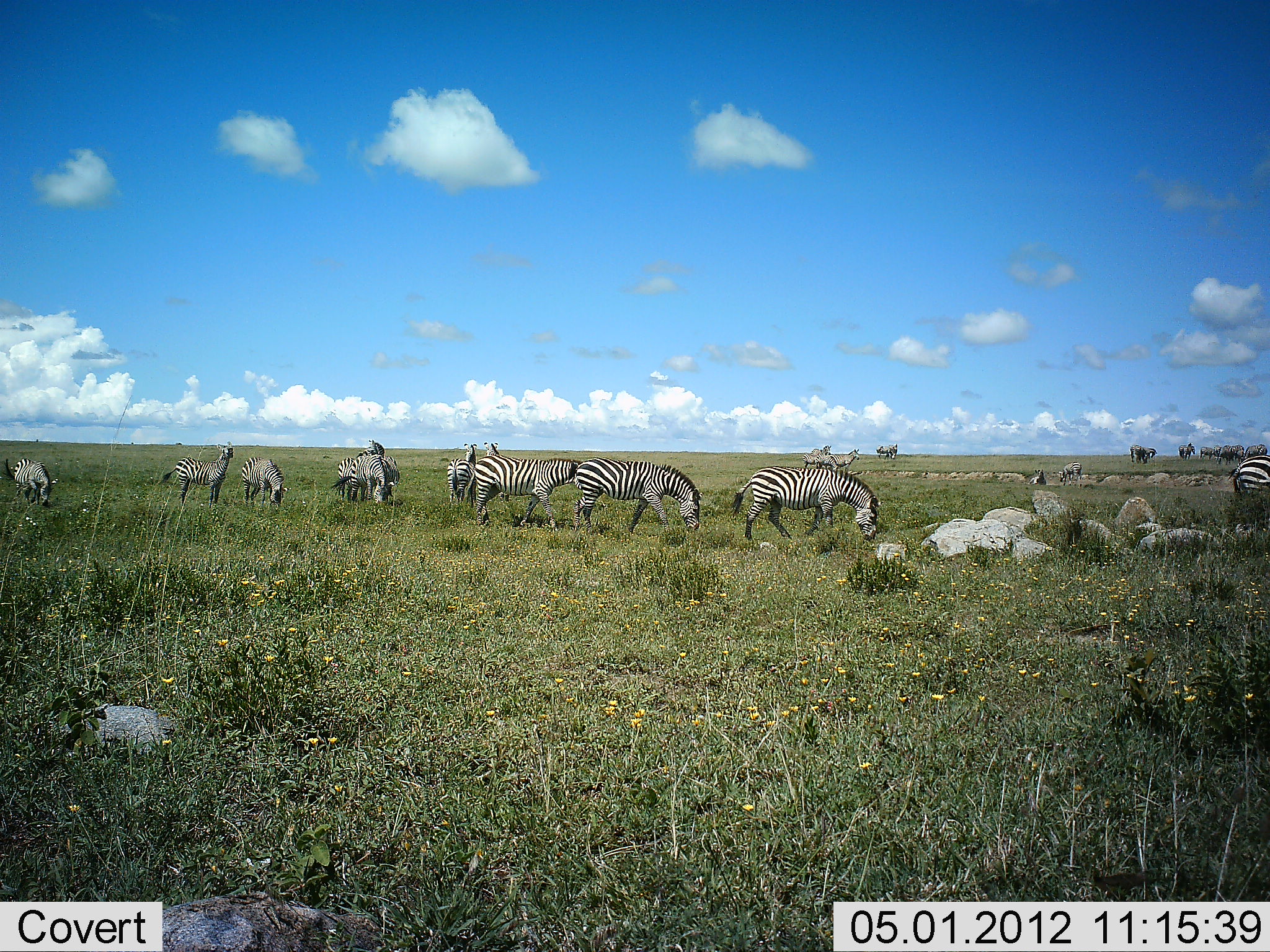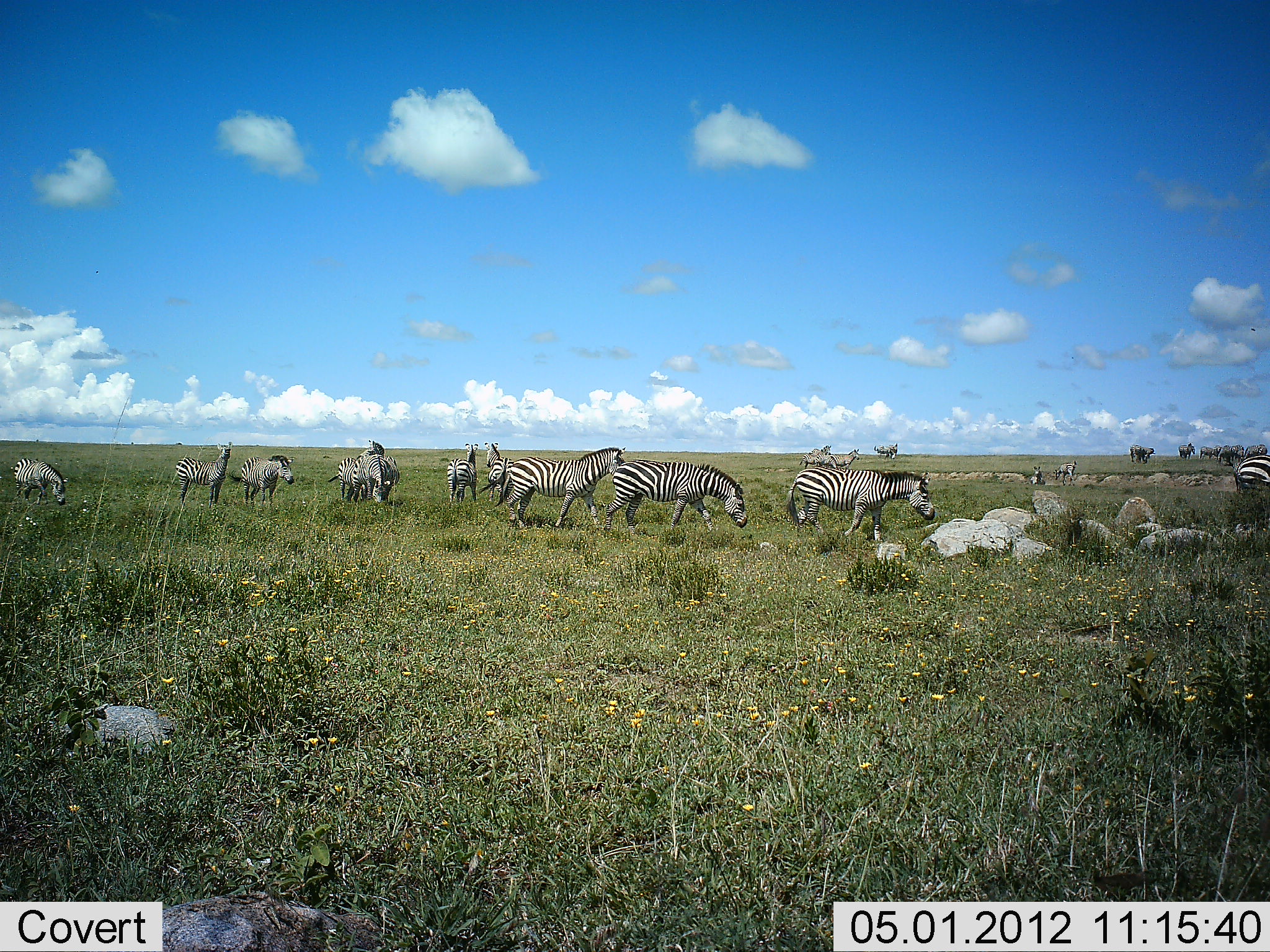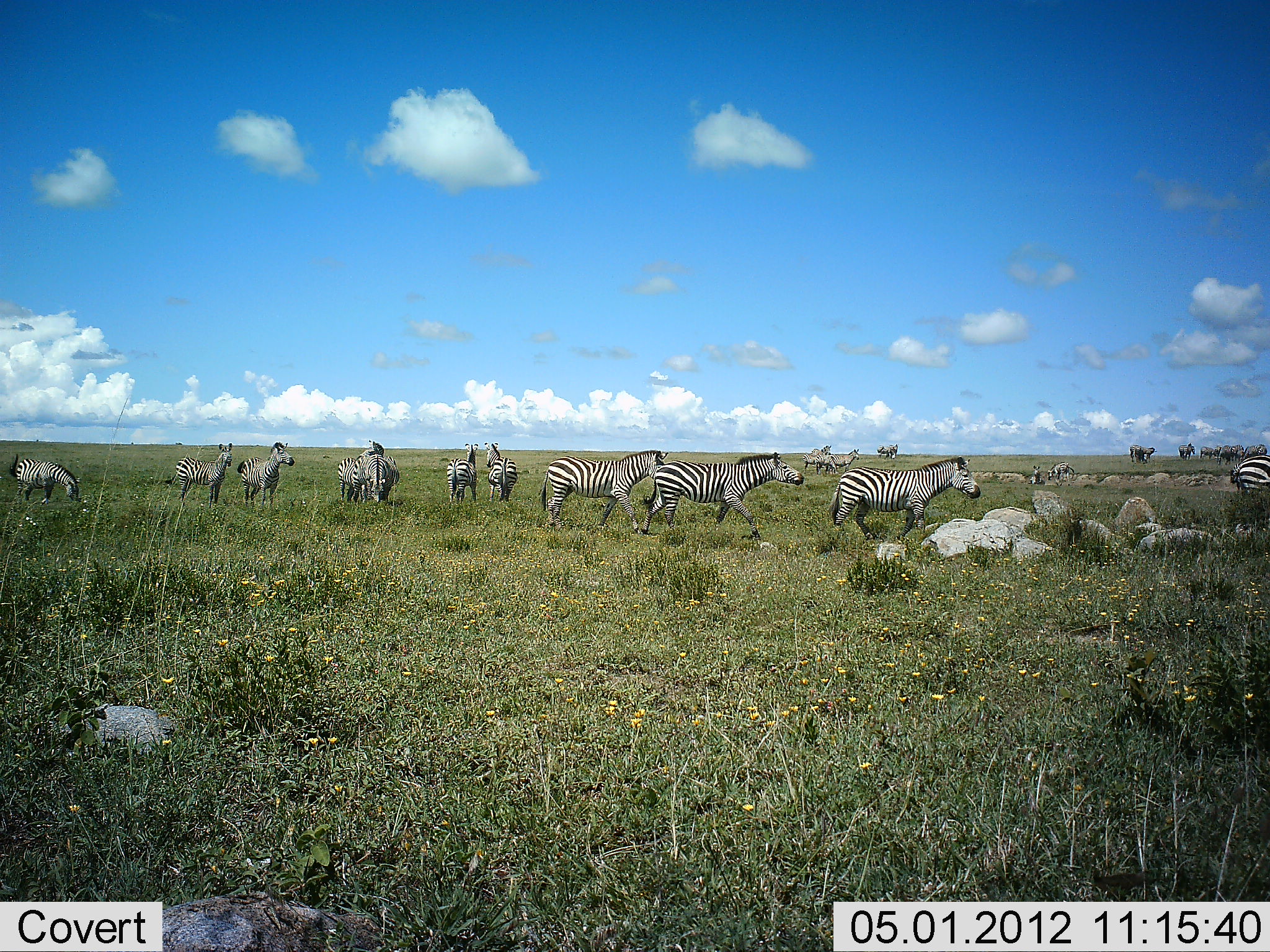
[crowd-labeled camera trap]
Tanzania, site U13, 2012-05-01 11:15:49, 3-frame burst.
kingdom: Animalia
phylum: Chordata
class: Mammalia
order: Perissodactyla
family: Equidae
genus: Equus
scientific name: Equus quagga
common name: plains zebra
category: zebra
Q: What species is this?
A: Zebra (plains zebra) (Equus quagga).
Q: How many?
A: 11-50.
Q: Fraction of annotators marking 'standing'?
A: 67%.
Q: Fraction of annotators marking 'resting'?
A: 0%.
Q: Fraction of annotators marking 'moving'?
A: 74%.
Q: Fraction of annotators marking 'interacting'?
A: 19%.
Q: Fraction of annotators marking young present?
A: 7%.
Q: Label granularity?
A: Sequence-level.